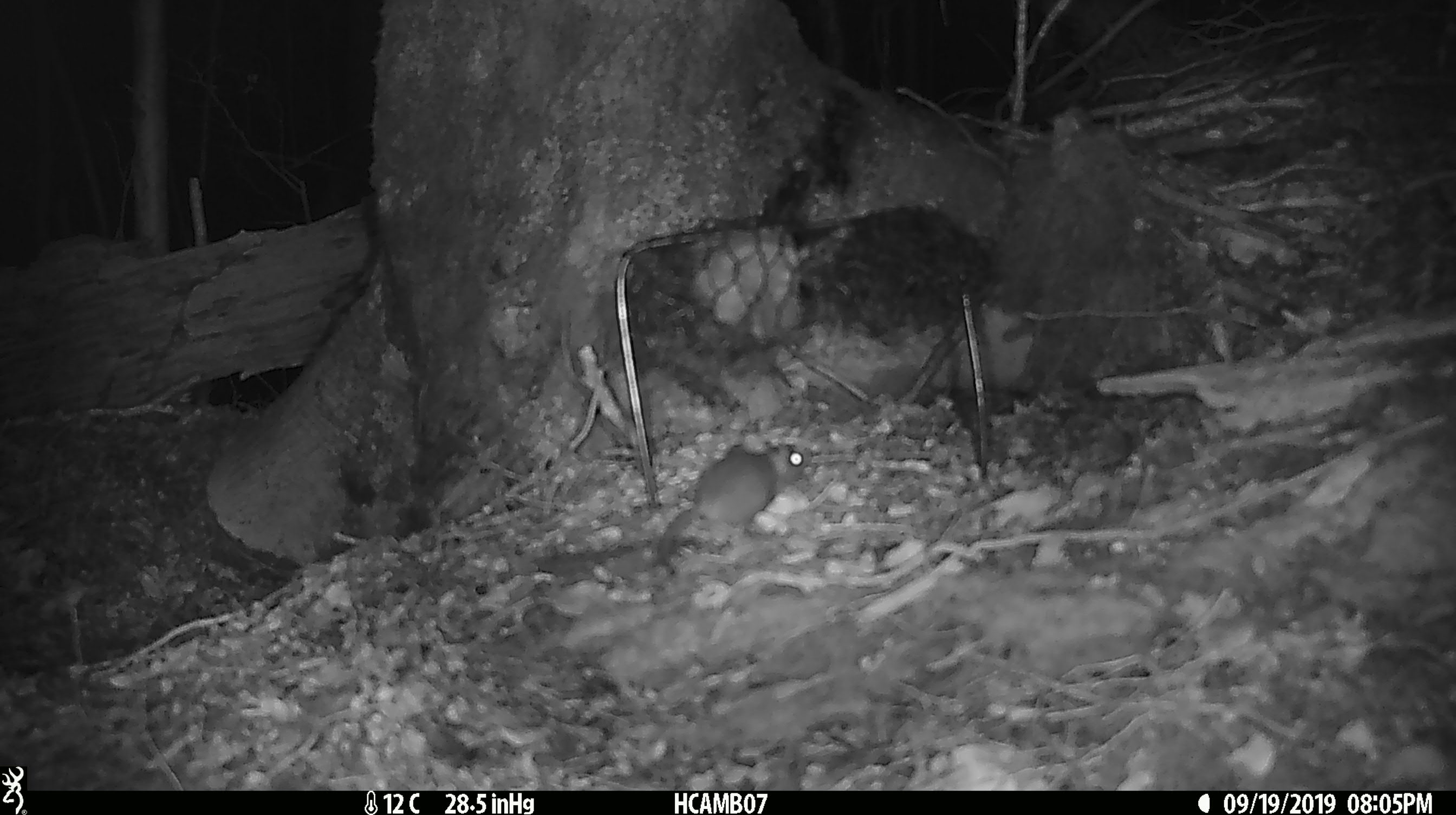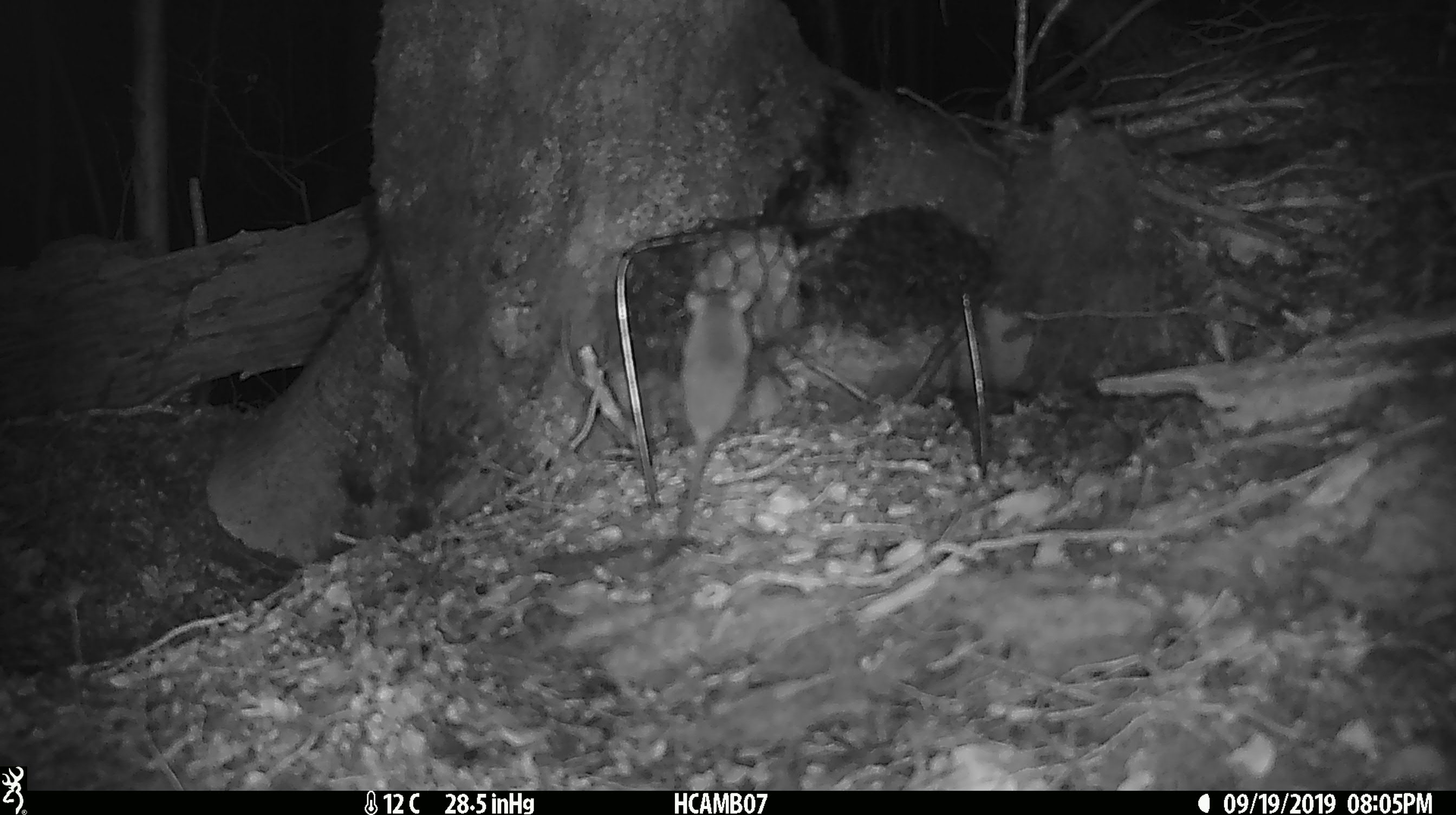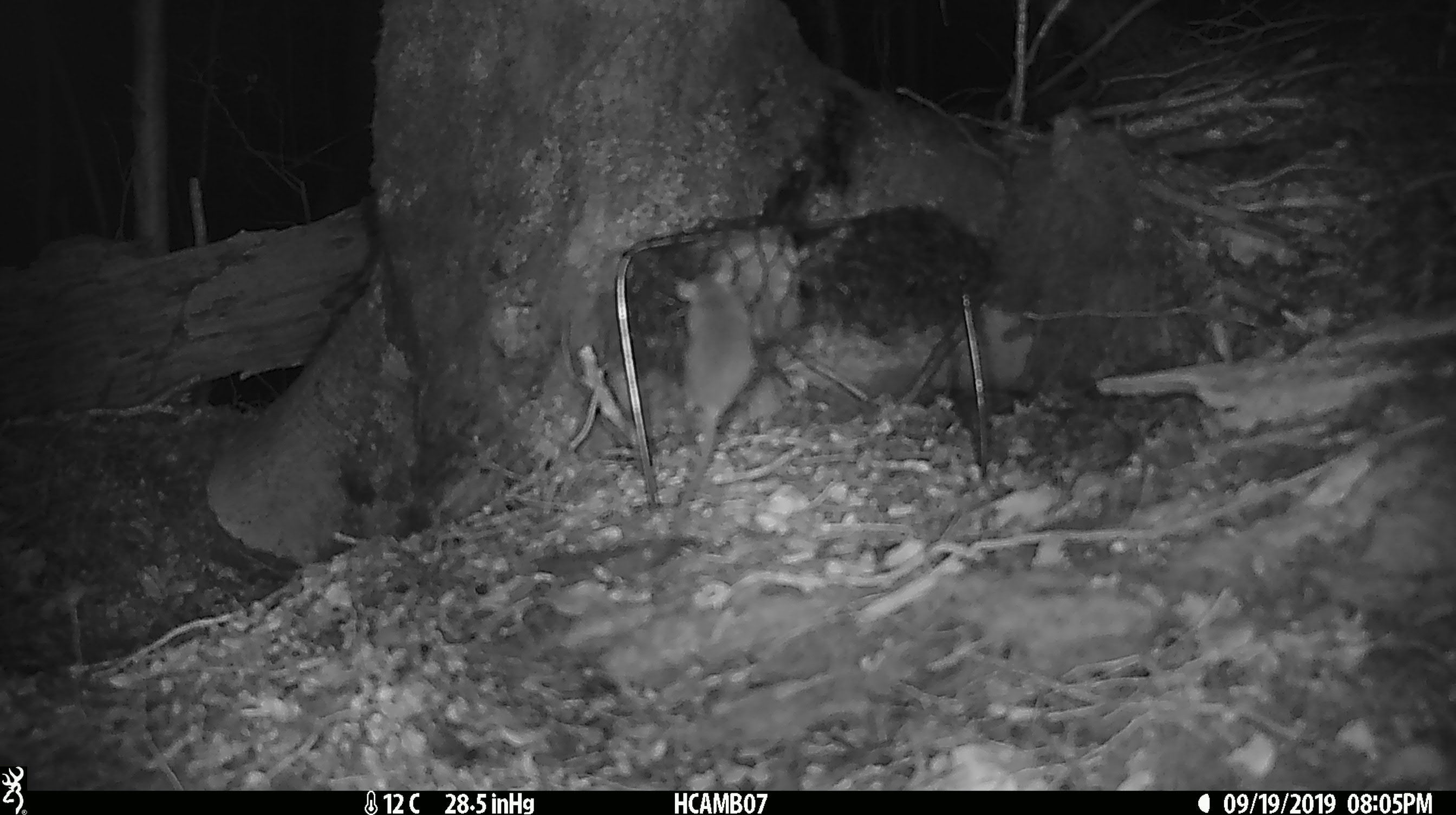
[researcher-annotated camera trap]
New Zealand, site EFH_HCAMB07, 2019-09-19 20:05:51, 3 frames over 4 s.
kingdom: Animalia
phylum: Chordata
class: Mammalia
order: Rodentia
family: Muridae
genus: Mus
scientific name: Mus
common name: mouse